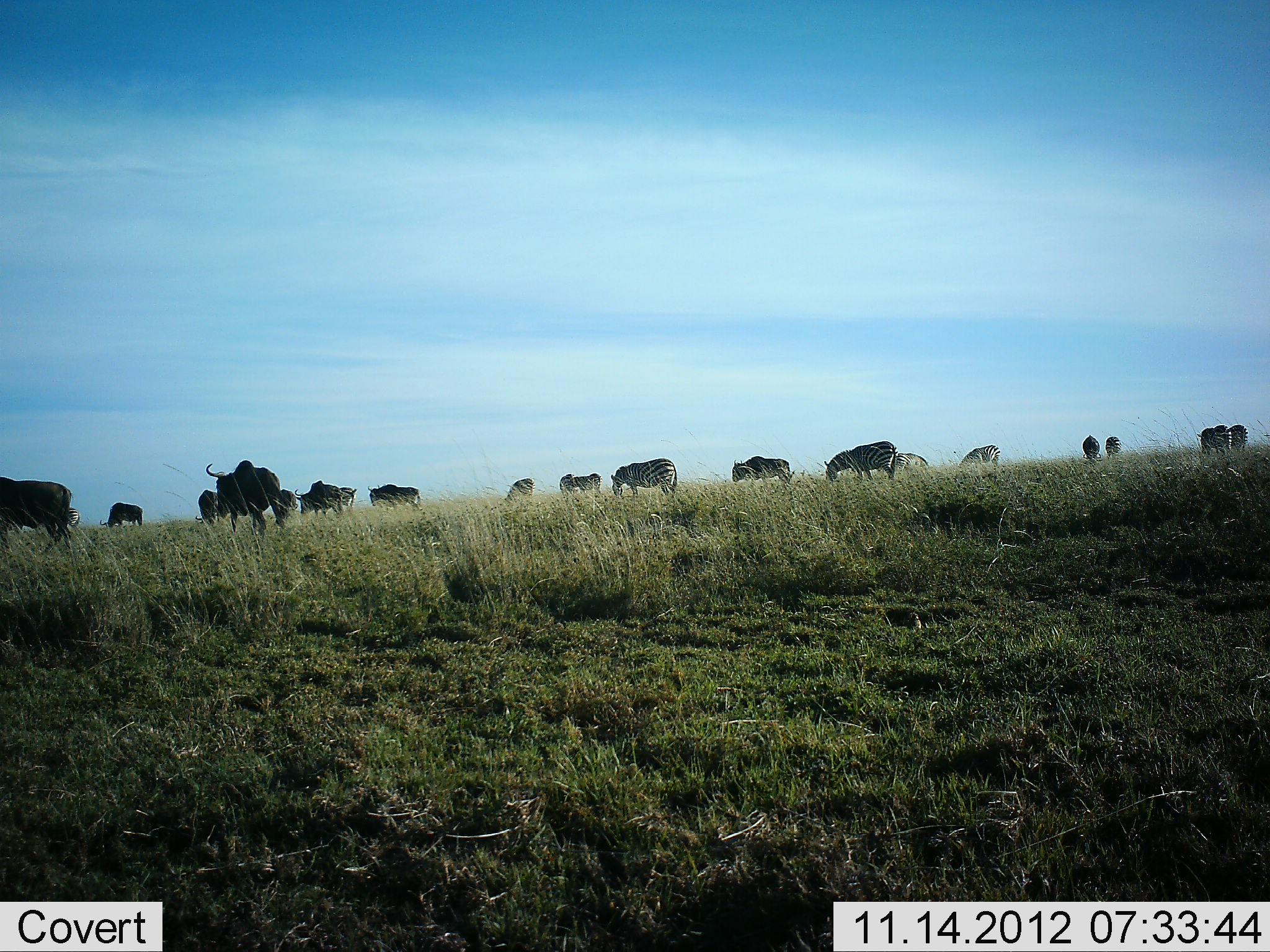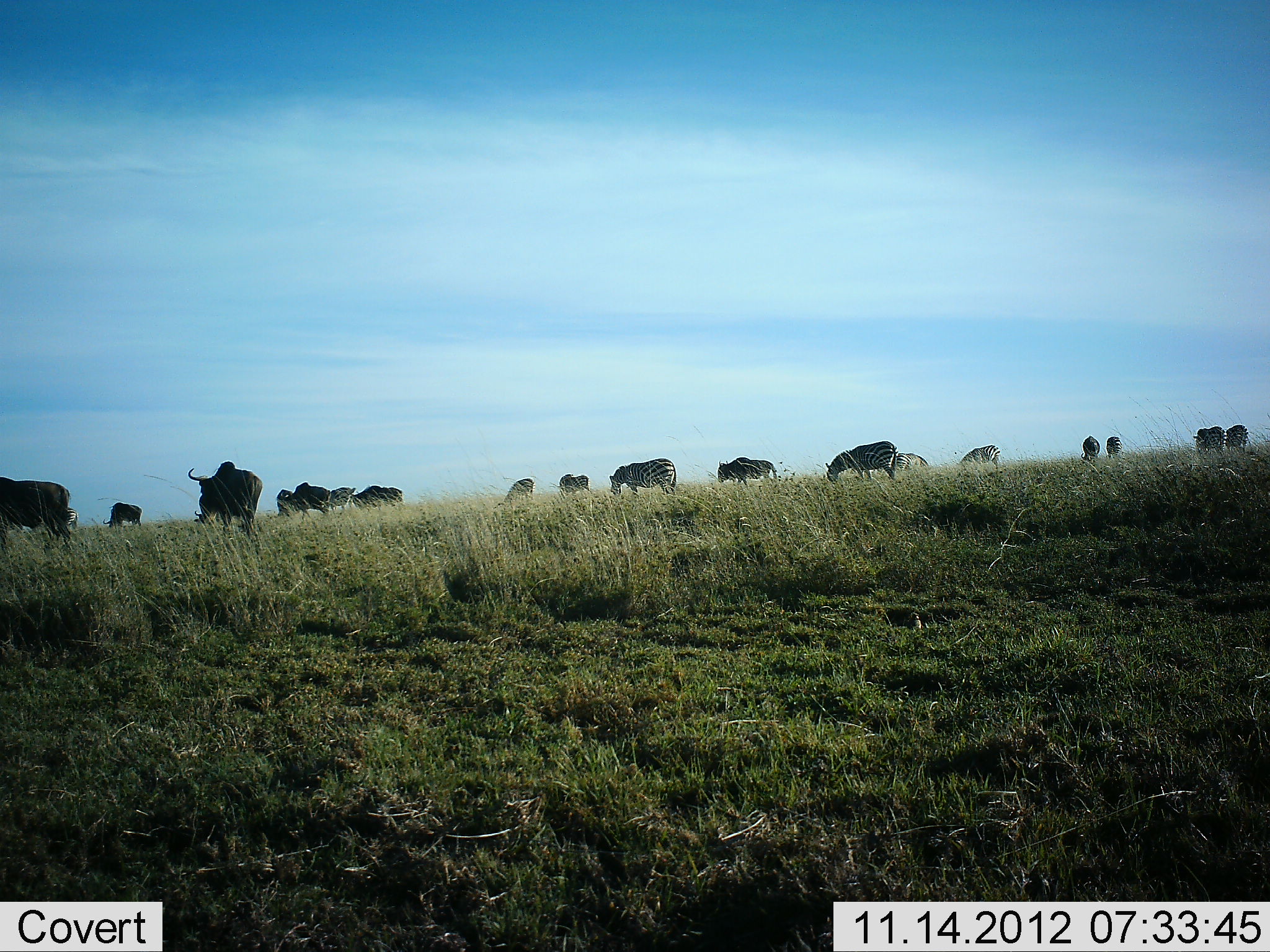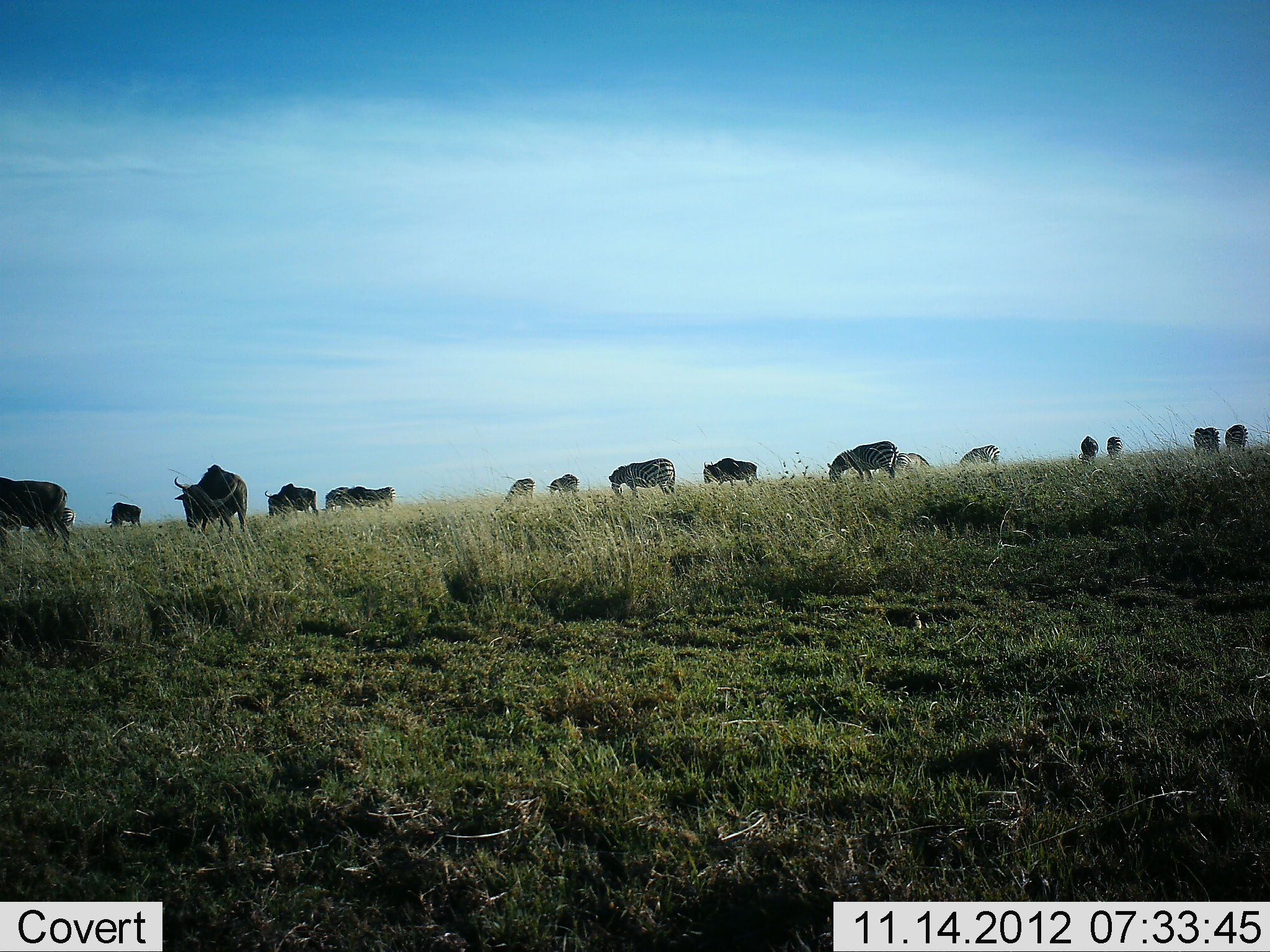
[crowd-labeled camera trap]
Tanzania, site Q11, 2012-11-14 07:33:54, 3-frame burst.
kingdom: Animalia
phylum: Chordata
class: Mammalia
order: Artiodactyla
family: Bovidae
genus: Connochaetes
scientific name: Connochaetes taurinus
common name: blue wildebeest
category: wildebeest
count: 11-50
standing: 80%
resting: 0%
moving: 30%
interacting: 0%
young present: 0%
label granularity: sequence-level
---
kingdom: Animalia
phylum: Chordata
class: Mammalia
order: Perissodactyla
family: Equidae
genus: Equus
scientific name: Equus quagga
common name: plains zebra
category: zebra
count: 6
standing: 45%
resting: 9%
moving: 18%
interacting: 9%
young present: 0%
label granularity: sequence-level